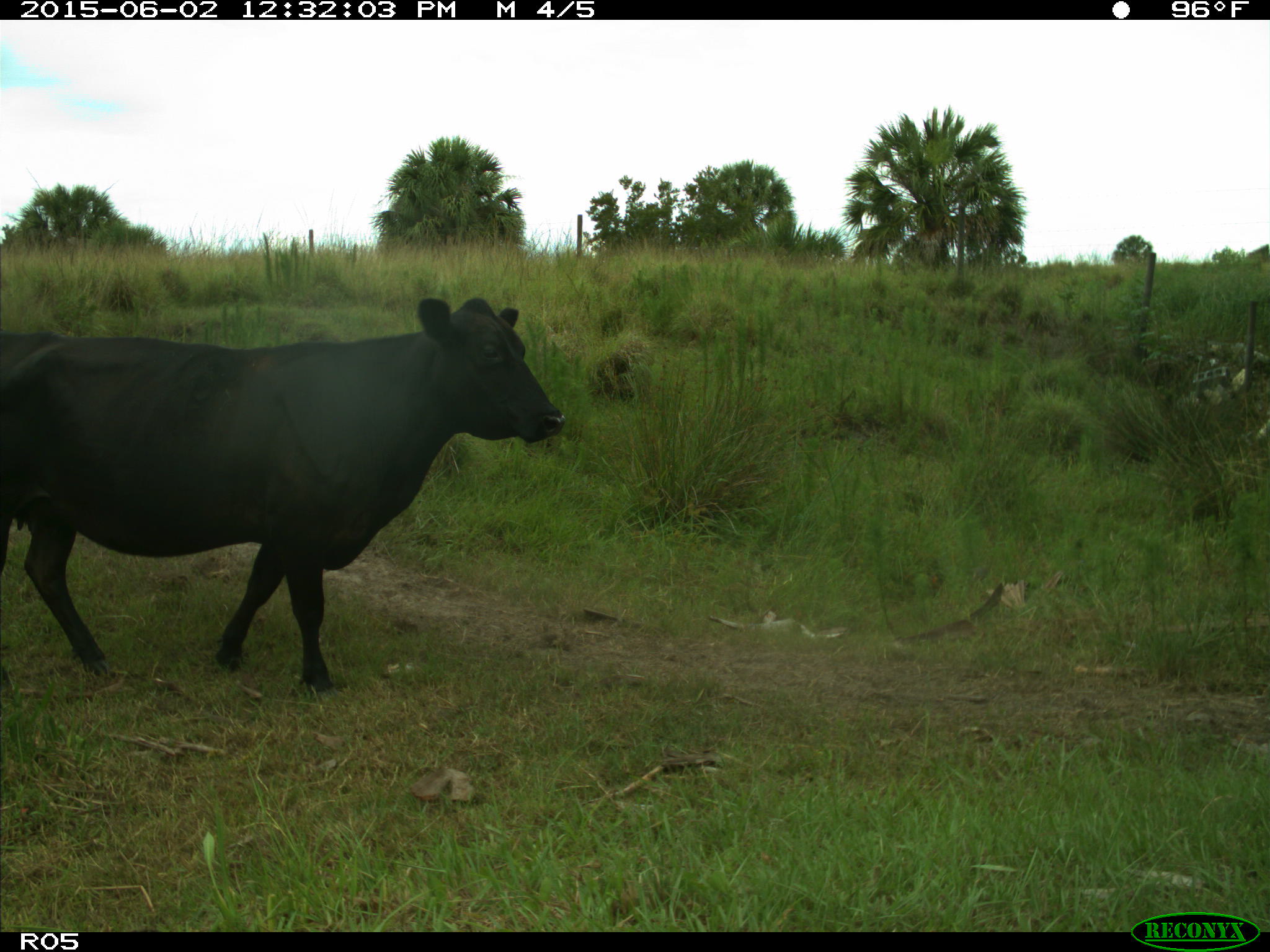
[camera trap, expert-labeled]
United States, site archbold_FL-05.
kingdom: Animalia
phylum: Chordata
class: Mammalia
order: Artiodactyla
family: Bovidae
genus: Bos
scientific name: Bos taurus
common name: domestic cow